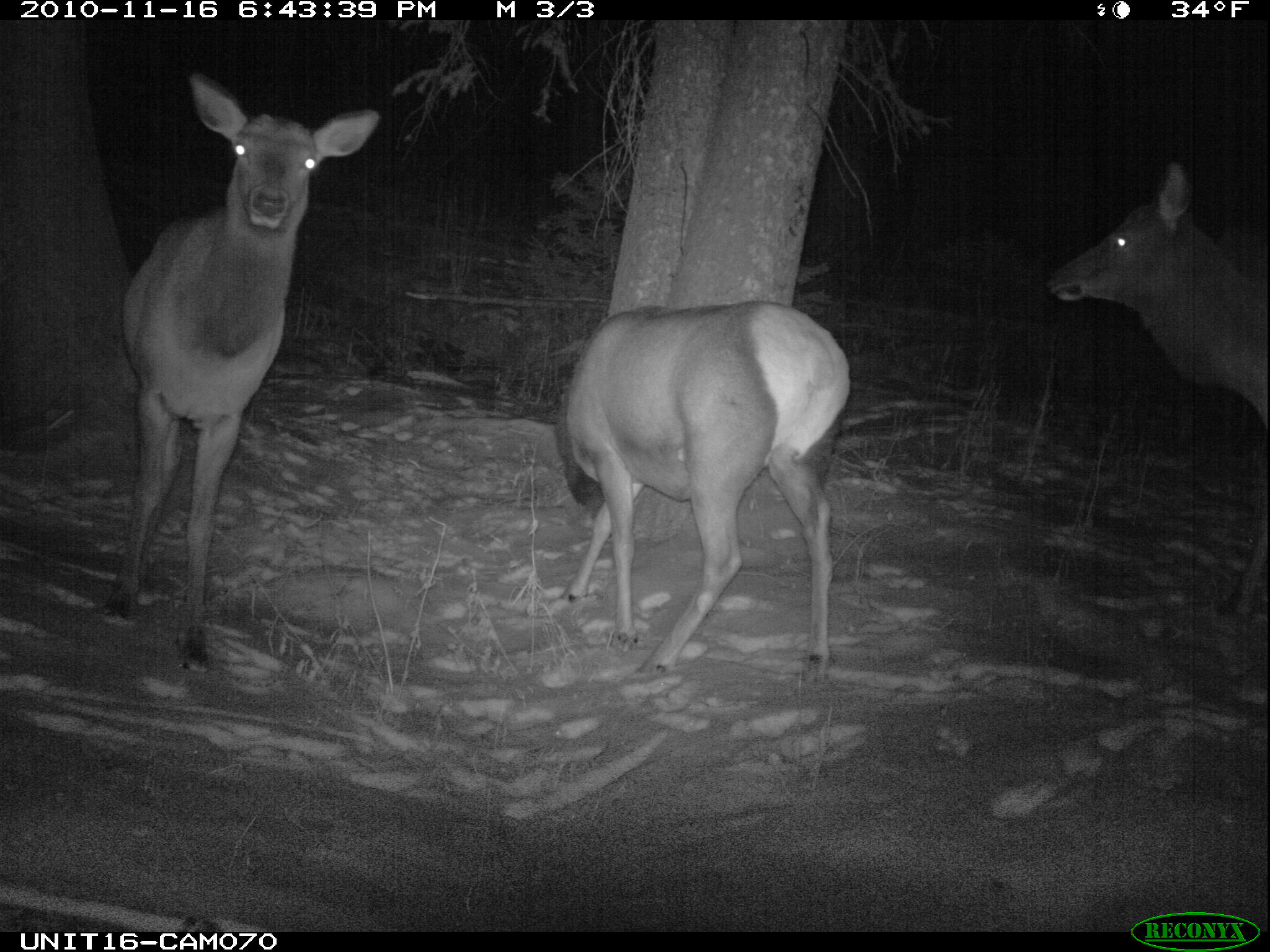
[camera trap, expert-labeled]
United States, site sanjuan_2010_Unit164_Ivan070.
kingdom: Animalia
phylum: Chordata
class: Mammalia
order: Artiodactyla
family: Cervidae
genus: Cervus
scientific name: Cervus elaphus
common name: red deer